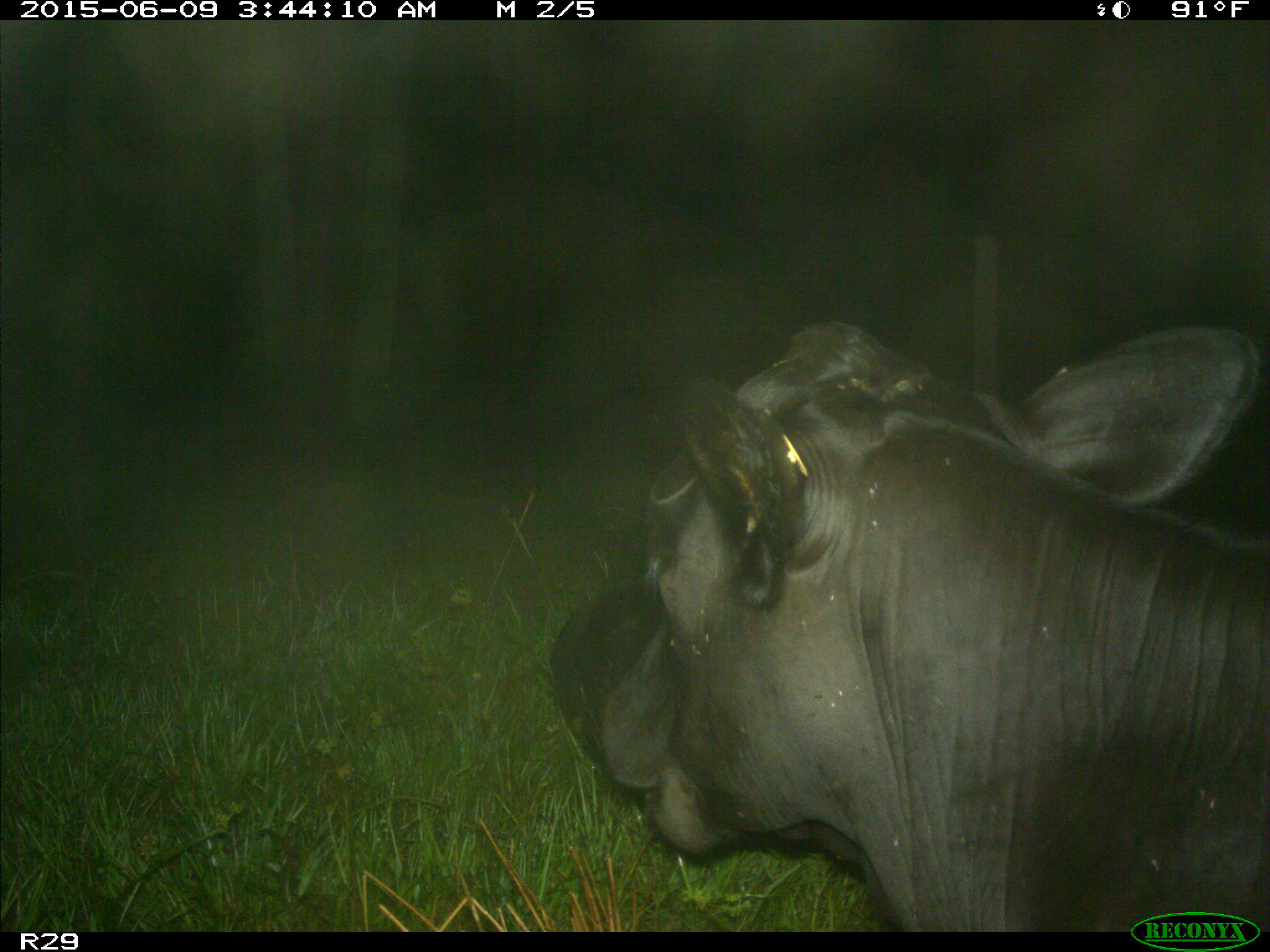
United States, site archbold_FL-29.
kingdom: Animalia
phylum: Chordata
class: Mammalia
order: Artiodactyla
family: Bovidae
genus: Bos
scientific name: Bos taurus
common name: domestic cow